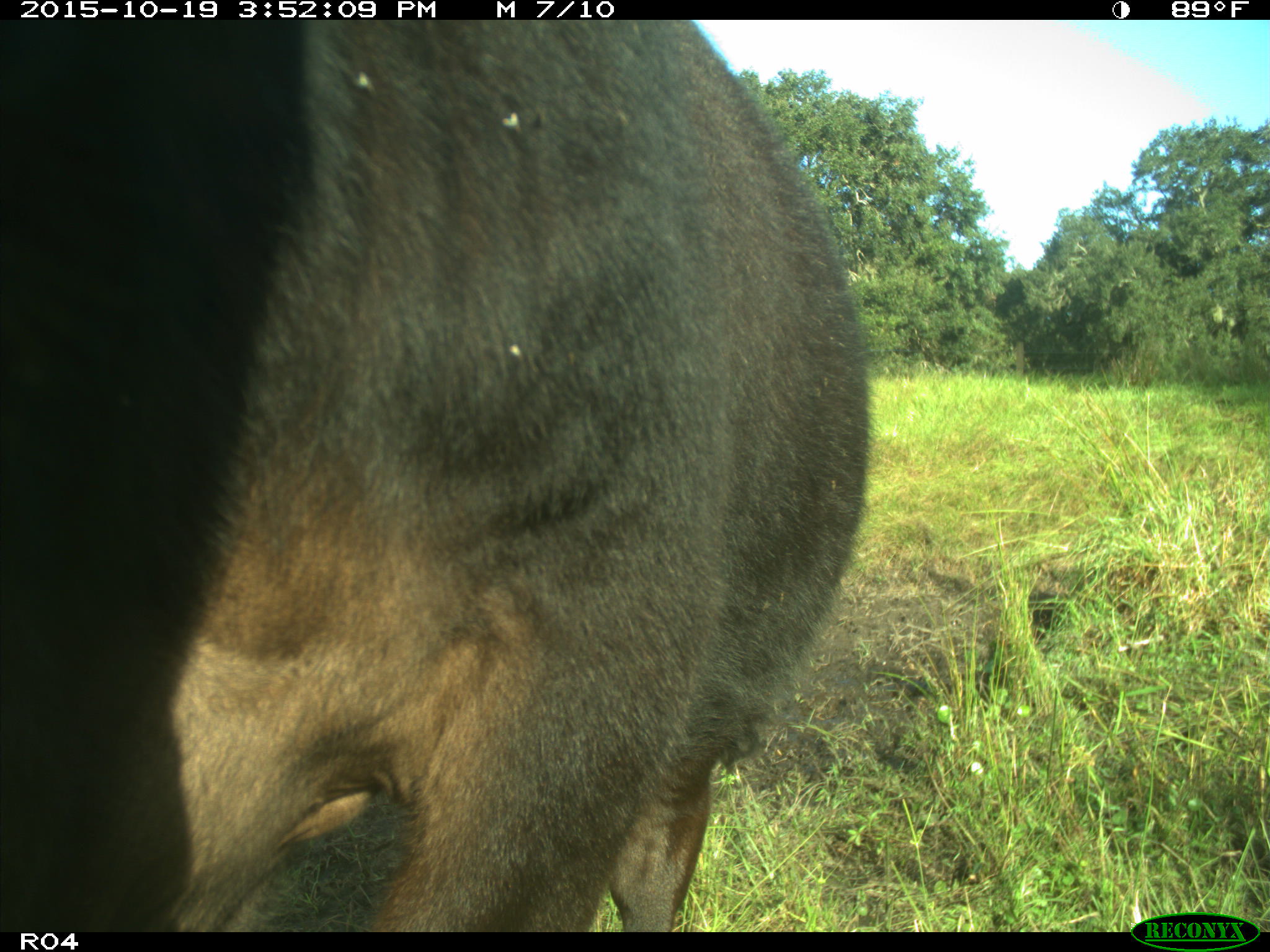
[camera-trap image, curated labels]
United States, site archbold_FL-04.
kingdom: Animalia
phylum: Chordata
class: Mammalia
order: Artiodactyla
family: Bovidae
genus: Bos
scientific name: Bos taurus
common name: domestic cow